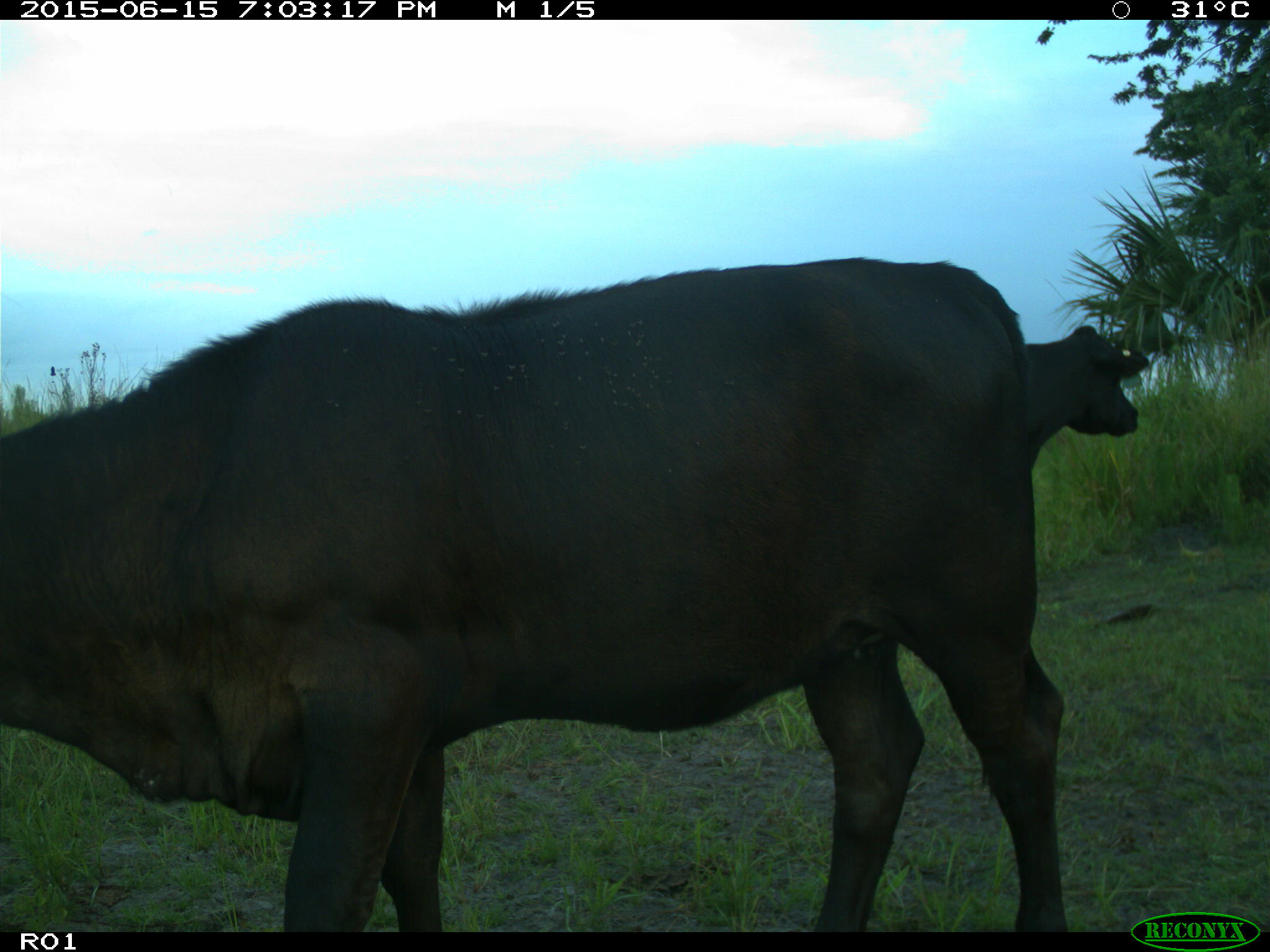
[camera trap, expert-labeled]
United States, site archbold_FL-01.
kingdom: Animalia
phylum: Chordata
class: Mammalia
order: Artiodactyla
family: Bovidae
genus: Bos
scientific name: Bos taurus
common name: domestic cow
Bos taurus (domestic cow).